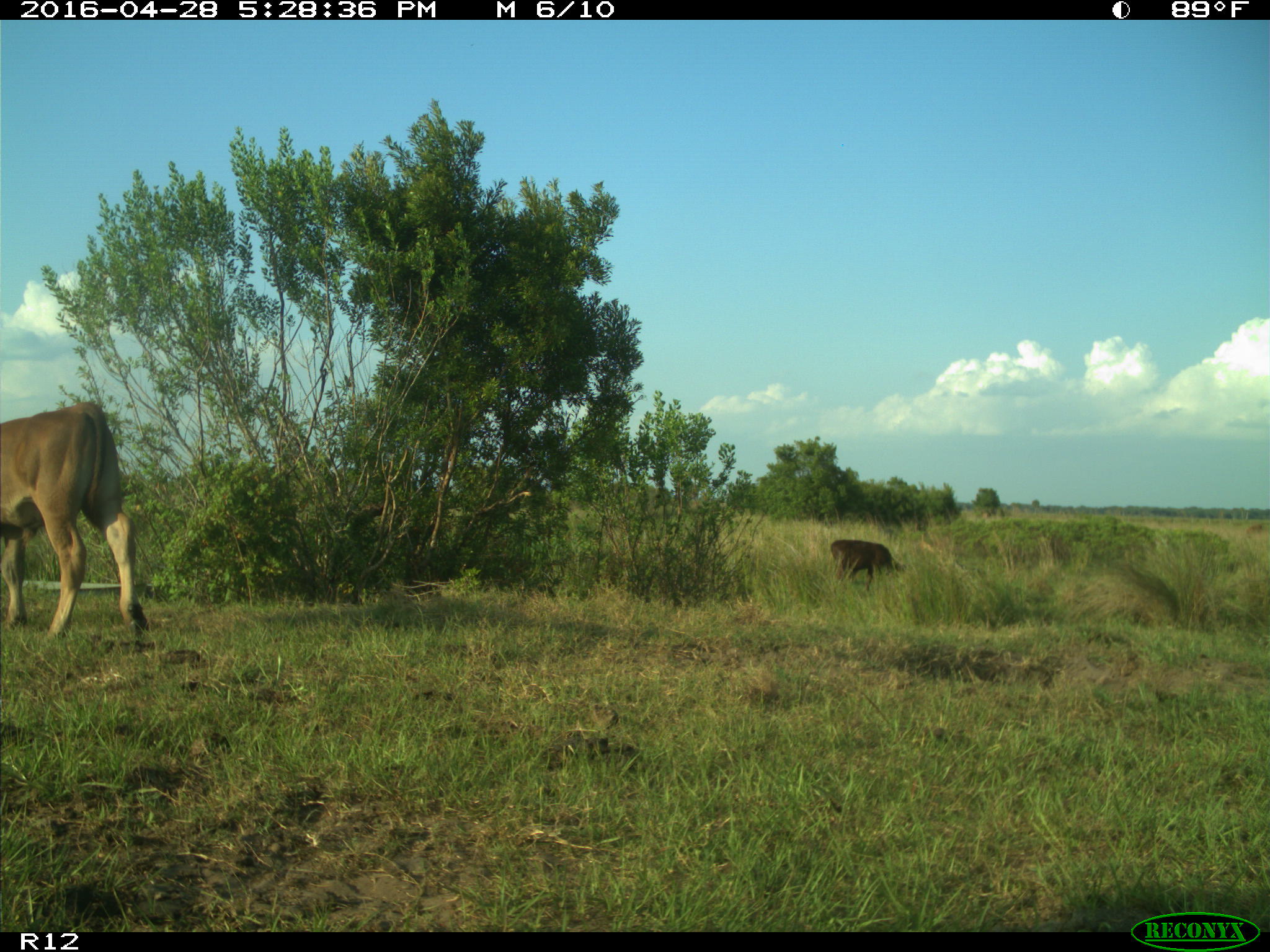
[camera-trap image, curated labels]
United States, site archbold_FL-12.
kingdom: Animalia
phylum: Chordata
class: Mammalia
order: Artiodactyla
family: Bovidae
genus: Bos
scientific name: Bos taurus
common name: domestic cow